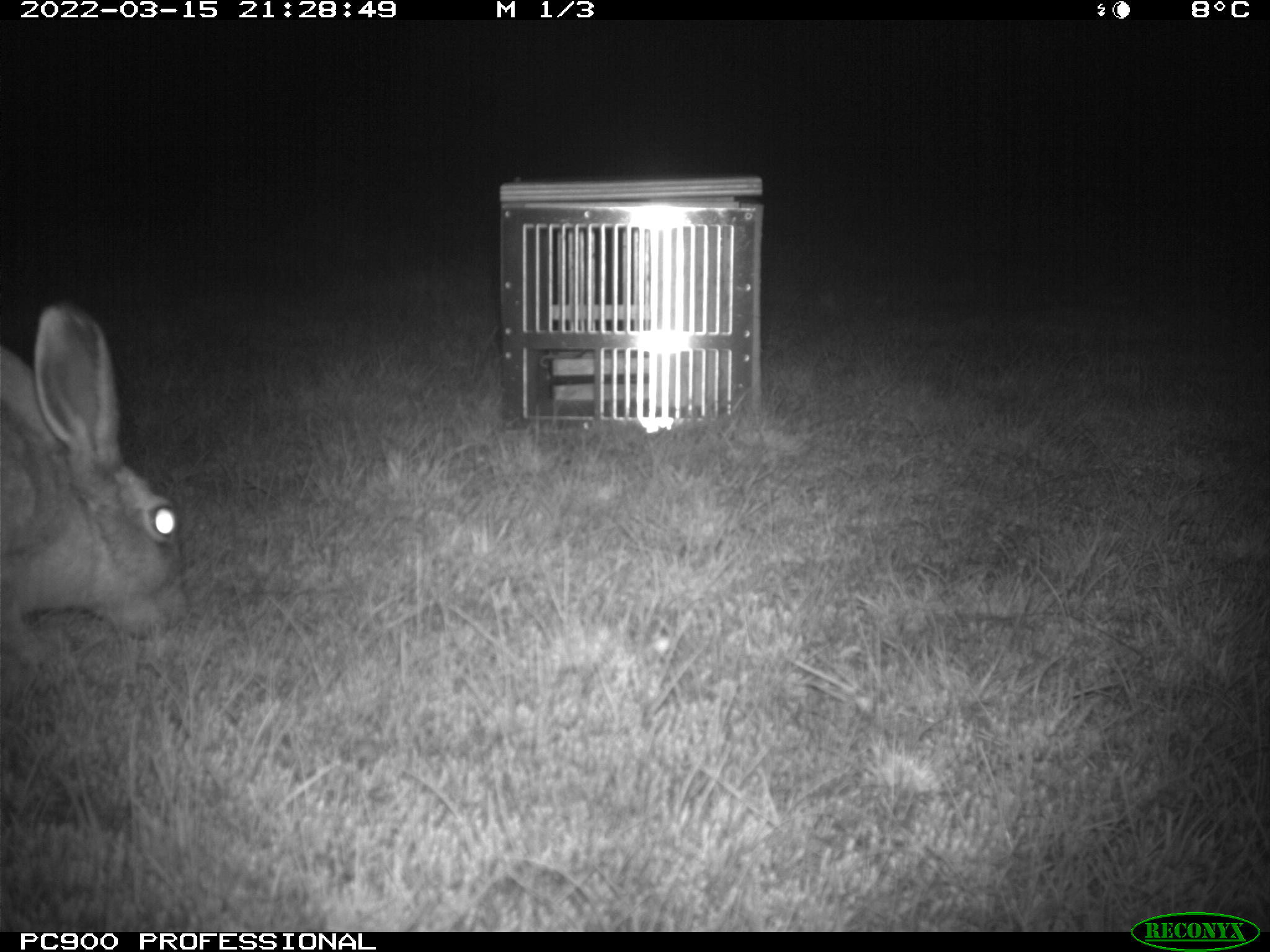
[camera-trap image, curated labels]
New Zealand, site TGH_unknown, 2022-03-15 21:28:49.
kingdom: Animalia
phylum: Chordata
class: Mammalia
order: Lagomorpha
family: Leporidae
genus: Lepus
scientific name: Lepus europaeus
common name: brown hare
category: hare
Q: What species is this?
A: Hare (brown hare) (Lepus europaeus).